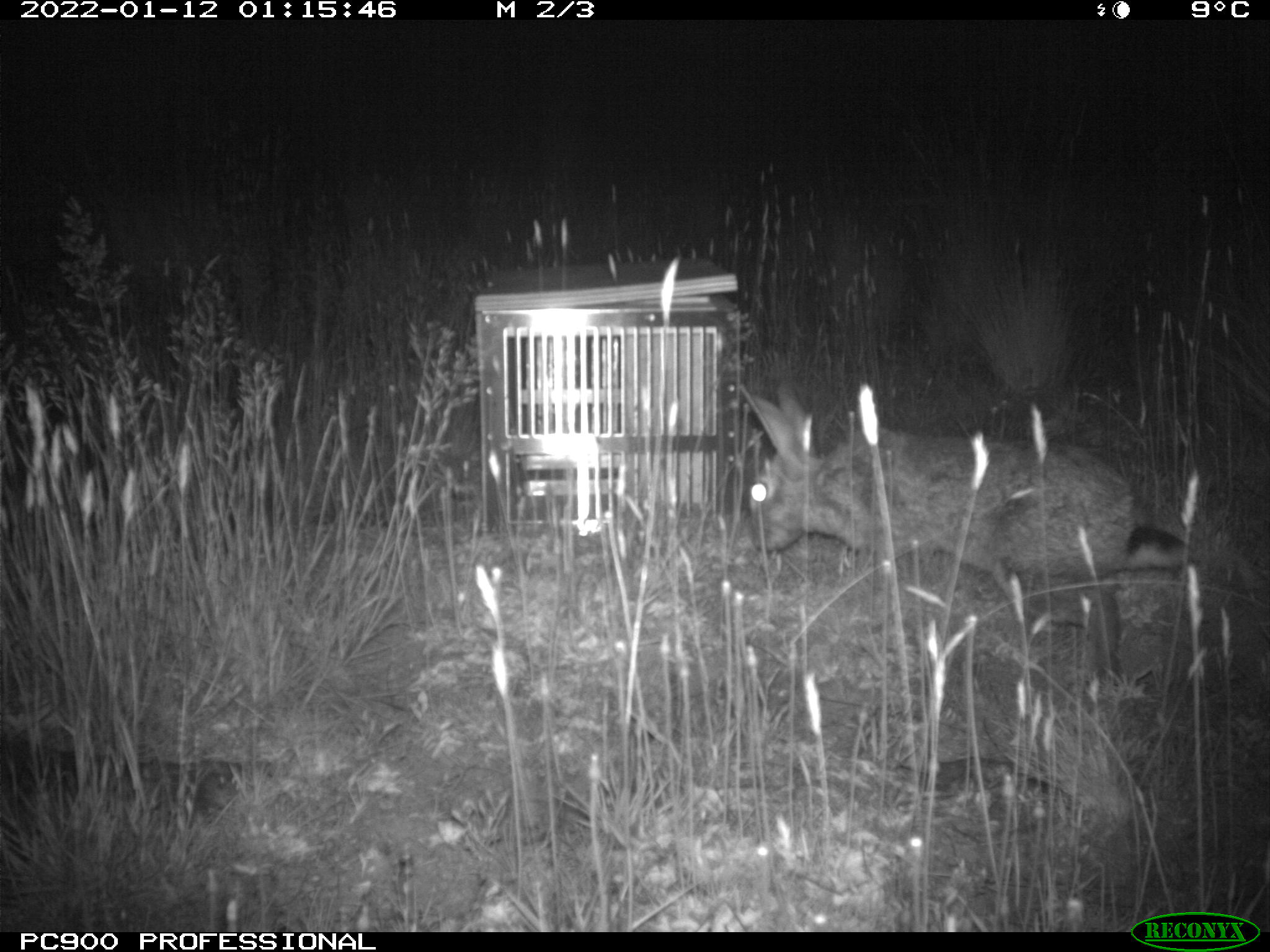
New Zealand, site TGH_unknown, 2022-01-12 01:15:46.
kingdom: Animalia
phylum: Chordata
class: Mammalia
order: Lagomorpha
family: Leporidae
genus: Oryctolagus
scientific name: Oryctolagus cuniculus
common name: european rabbit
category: rabbit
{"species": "rabbit (european rabbit) (Oryctolagus cuniculus)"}